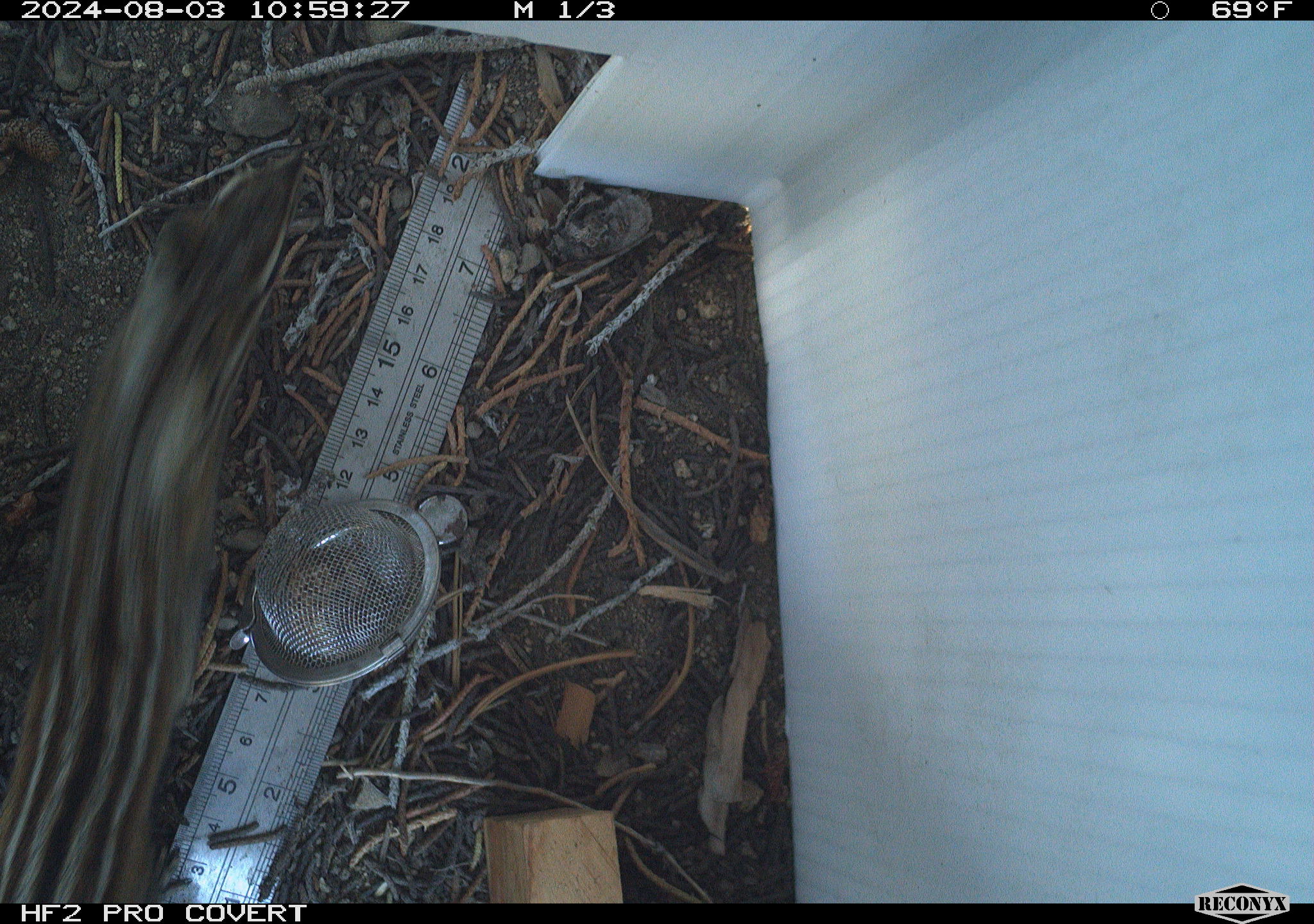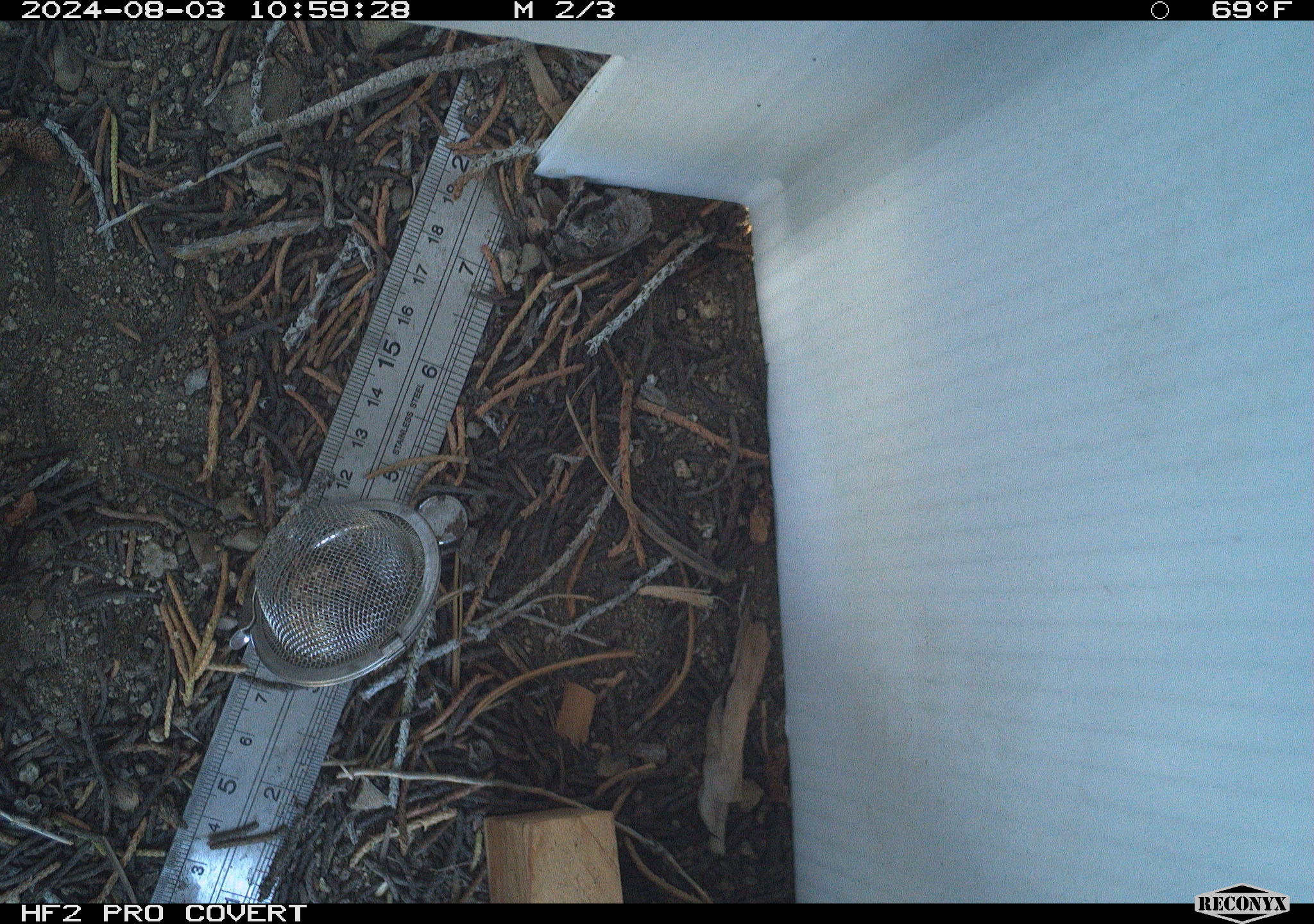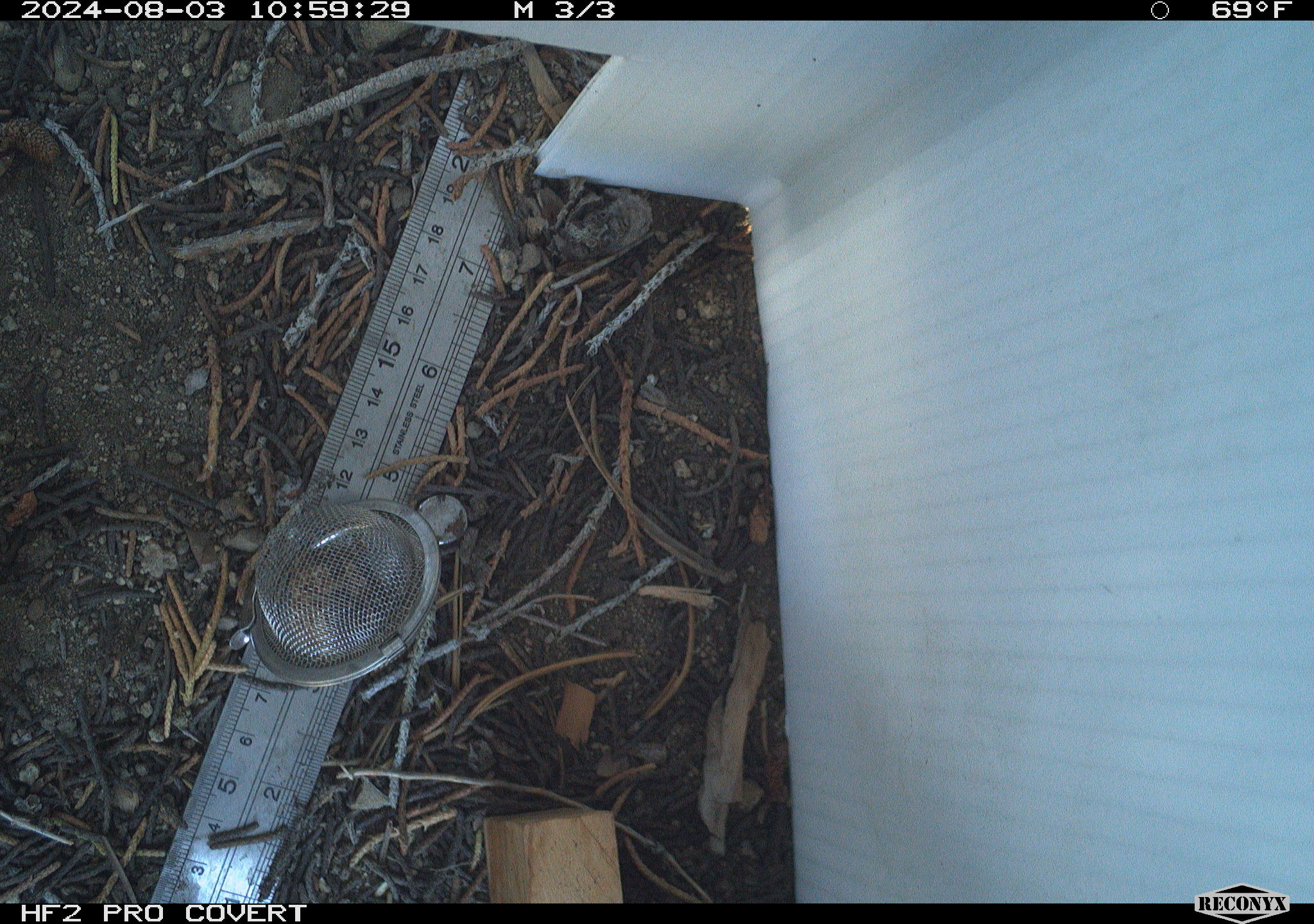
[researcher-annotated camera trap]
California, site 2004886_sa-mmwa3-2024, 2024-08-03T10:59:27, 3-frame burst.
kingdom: Animalia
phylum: Chordata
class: Mammalia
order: Rodentia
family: Sciuridae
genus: Neotamias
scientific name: Neotamias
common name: western chipmunks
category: neotamias species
Neotamias species (western chipmunks) (Neotamias).